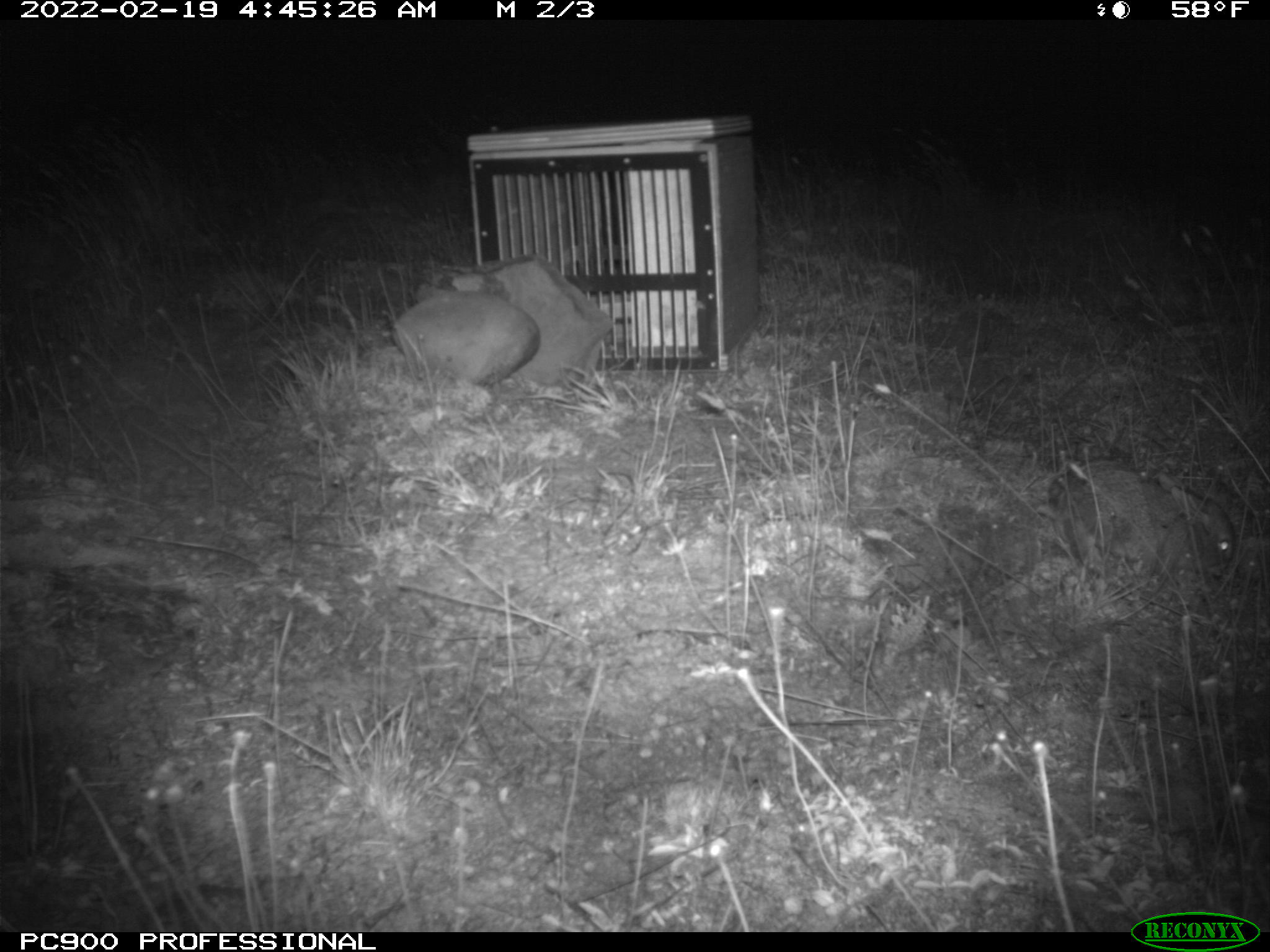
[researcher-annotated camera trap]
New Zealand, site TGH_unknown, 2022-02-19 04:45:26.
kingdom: Animalia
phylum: Chordata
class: Mammalia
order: Lagomorpha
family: Leporidae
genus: Oryctolagus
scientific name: Oryctolagus cuniculus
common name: european rabbit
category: rabbit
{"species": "rabbit (european rabbit) (Oryctolagus cuniculus)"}